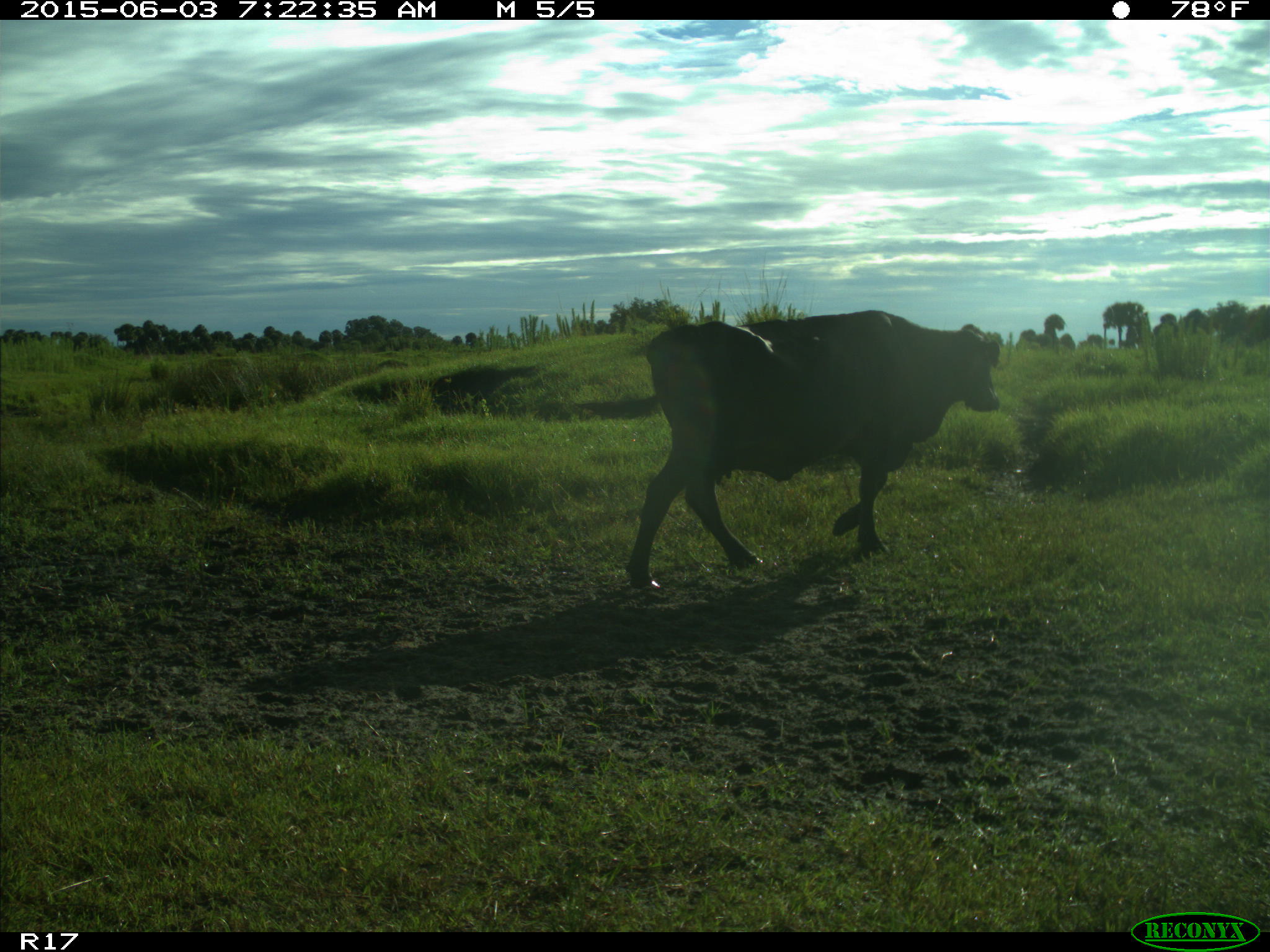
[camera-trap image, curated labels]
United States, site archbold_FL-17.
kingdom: Animalia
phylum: Chordata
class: Mammalia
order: Artiodactyla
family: Bovidae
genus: Bos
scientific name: Bos taurus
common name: domestic cow